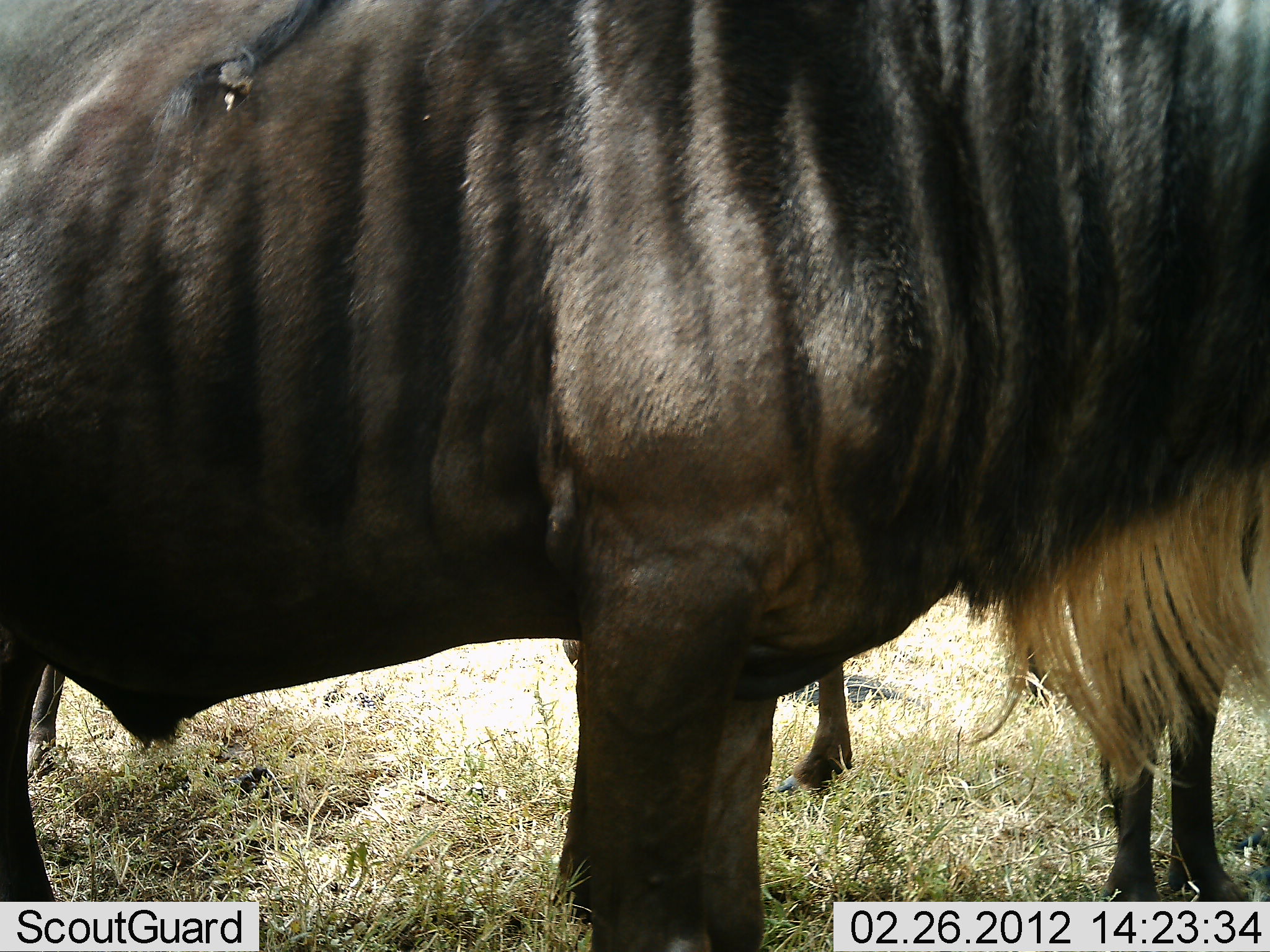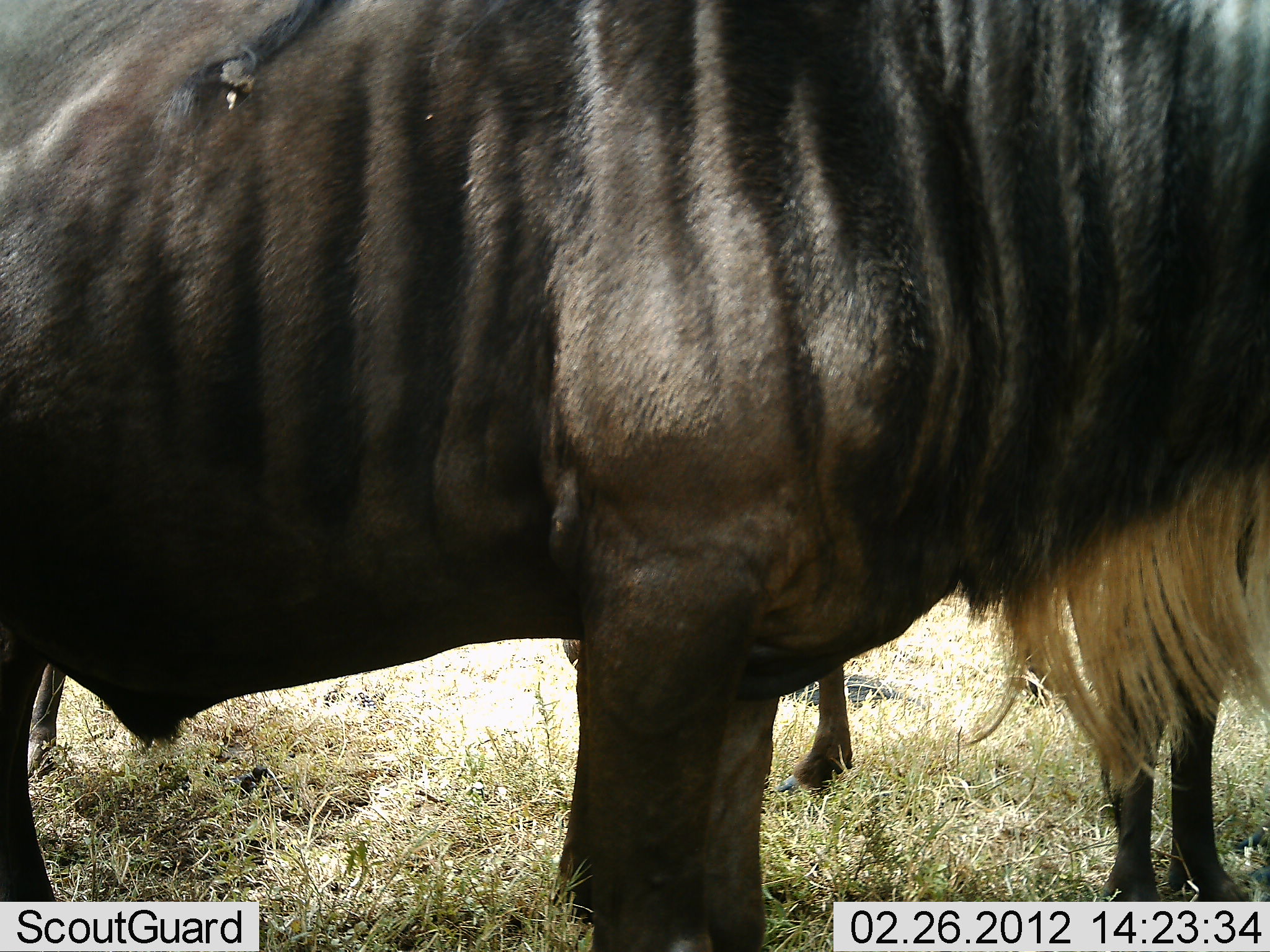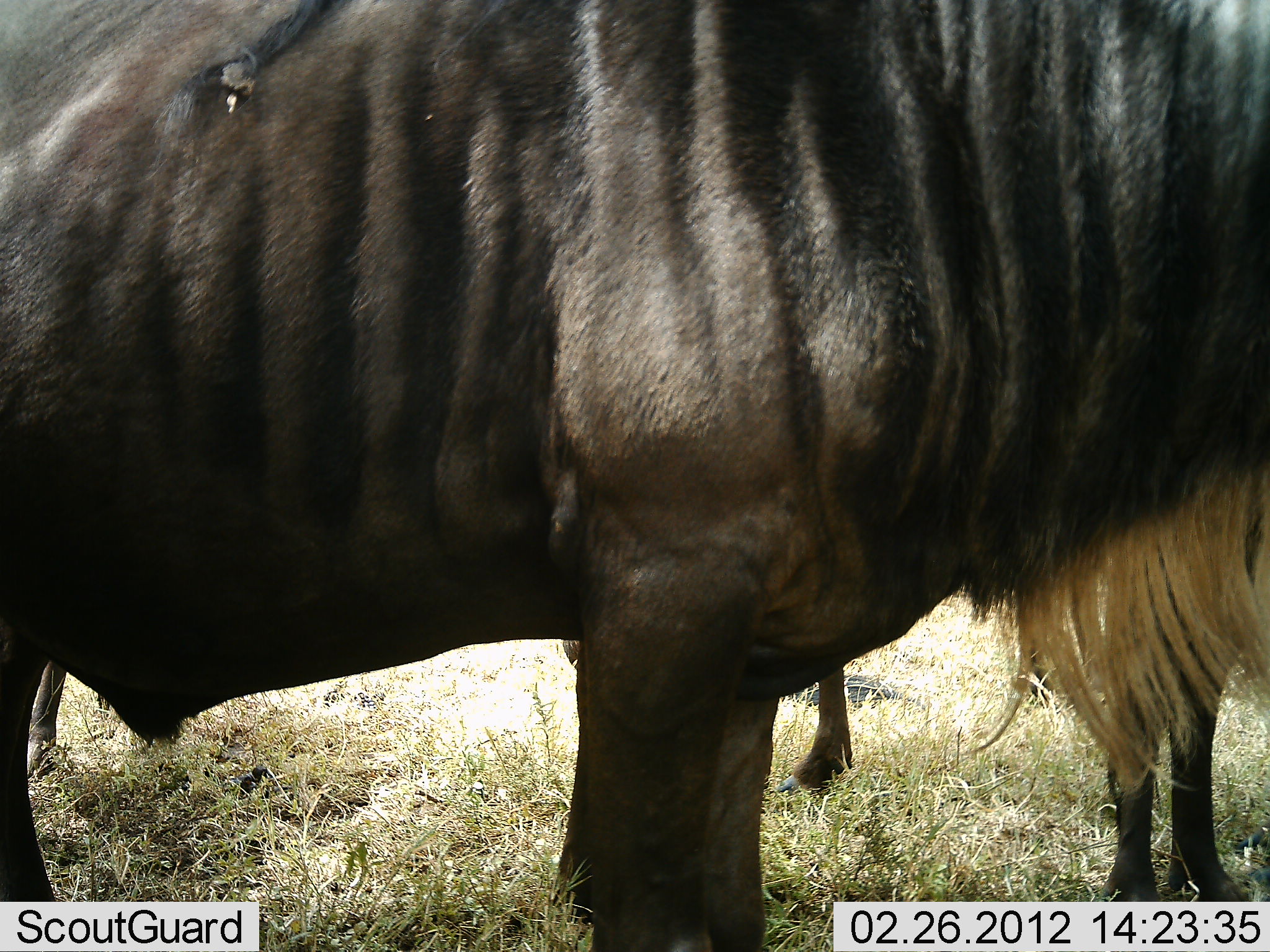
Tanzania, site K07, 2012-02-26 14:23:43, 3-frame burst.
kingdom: Animalia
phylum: Chordata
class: Mammalia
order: Artiodactyla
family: Bovidae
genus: Connochaetes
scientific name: Connochaetes taurinus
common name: blue wildebeest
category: wildebeest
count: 2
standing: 86%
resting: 7%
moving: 0%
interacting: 0%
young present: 0%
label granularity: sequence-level